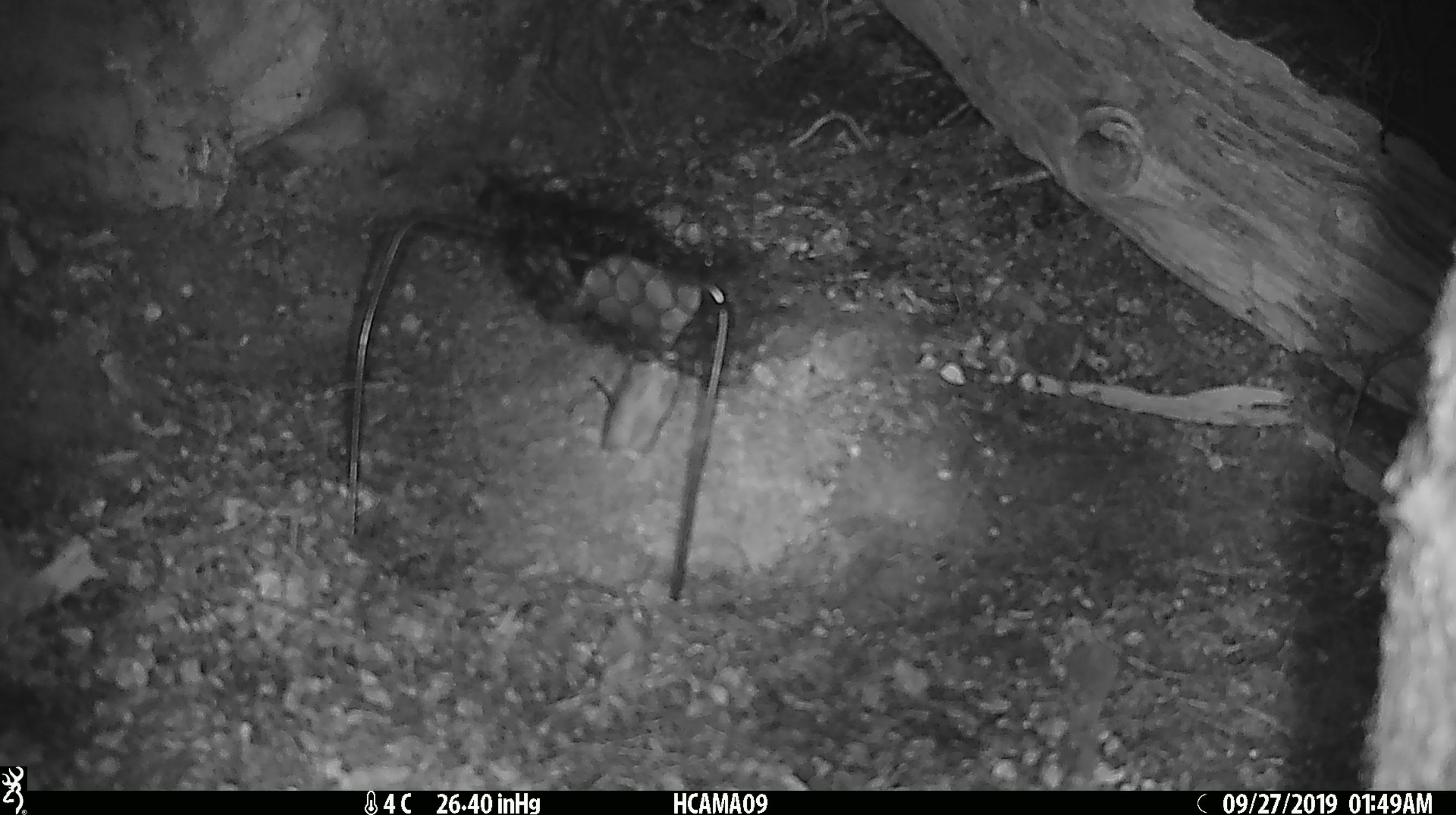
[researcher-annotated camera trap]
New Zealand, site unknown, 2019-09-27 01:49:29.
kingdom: Animalia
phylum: Chordata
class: Mammalia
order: Rodentia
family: Muridae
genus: Mus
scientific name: Mus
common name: mouse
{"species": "mouse (Mus)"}